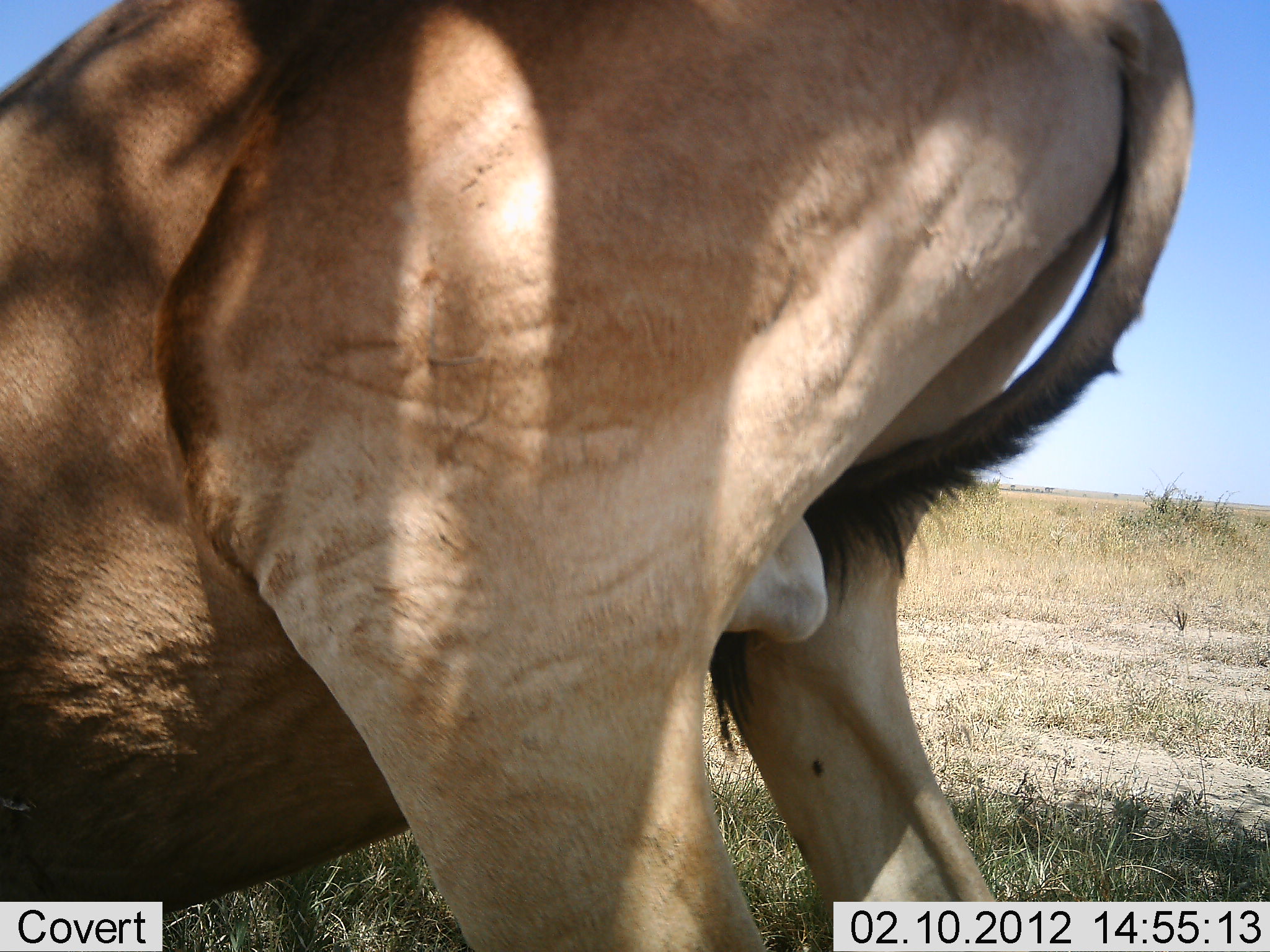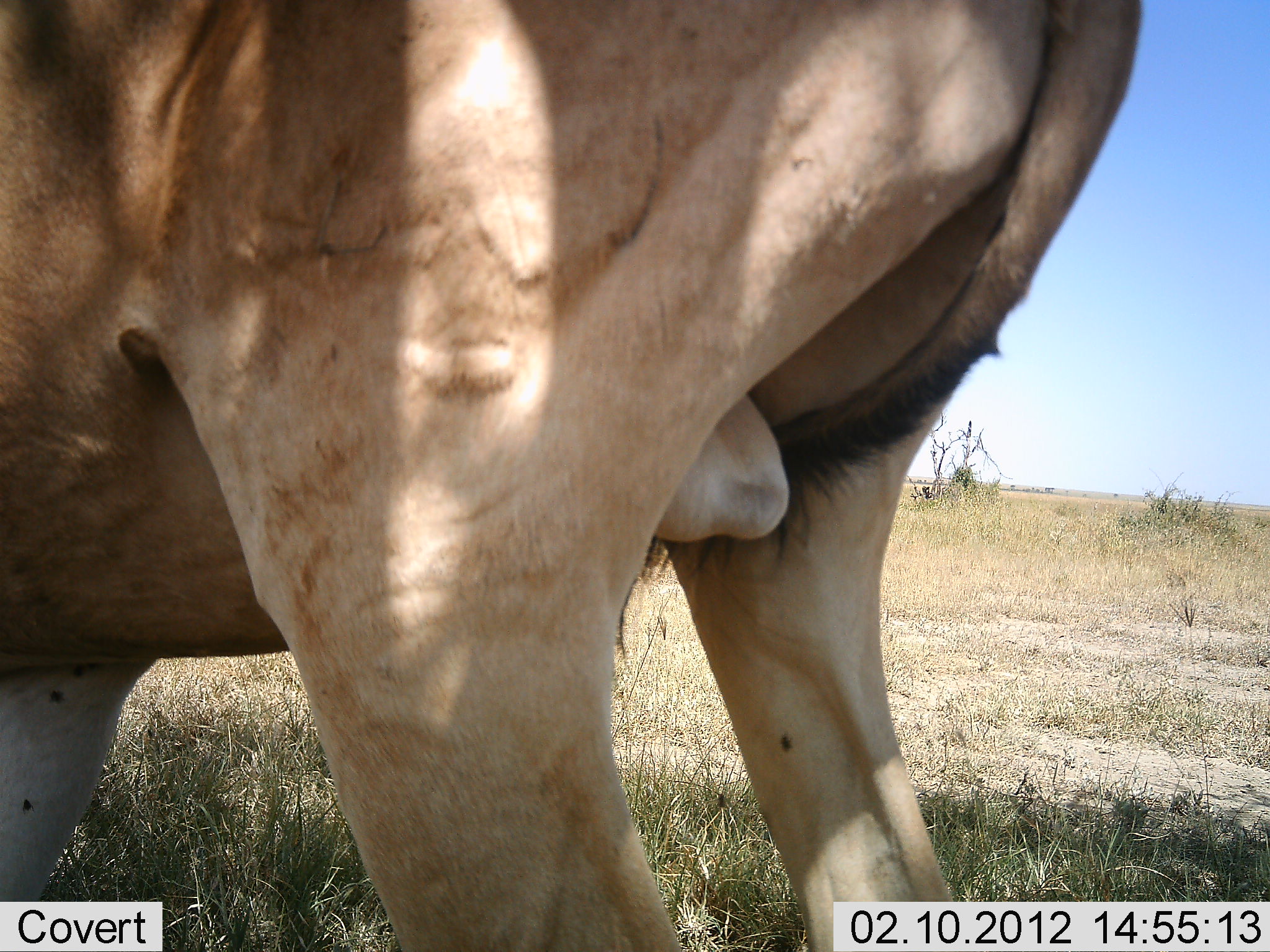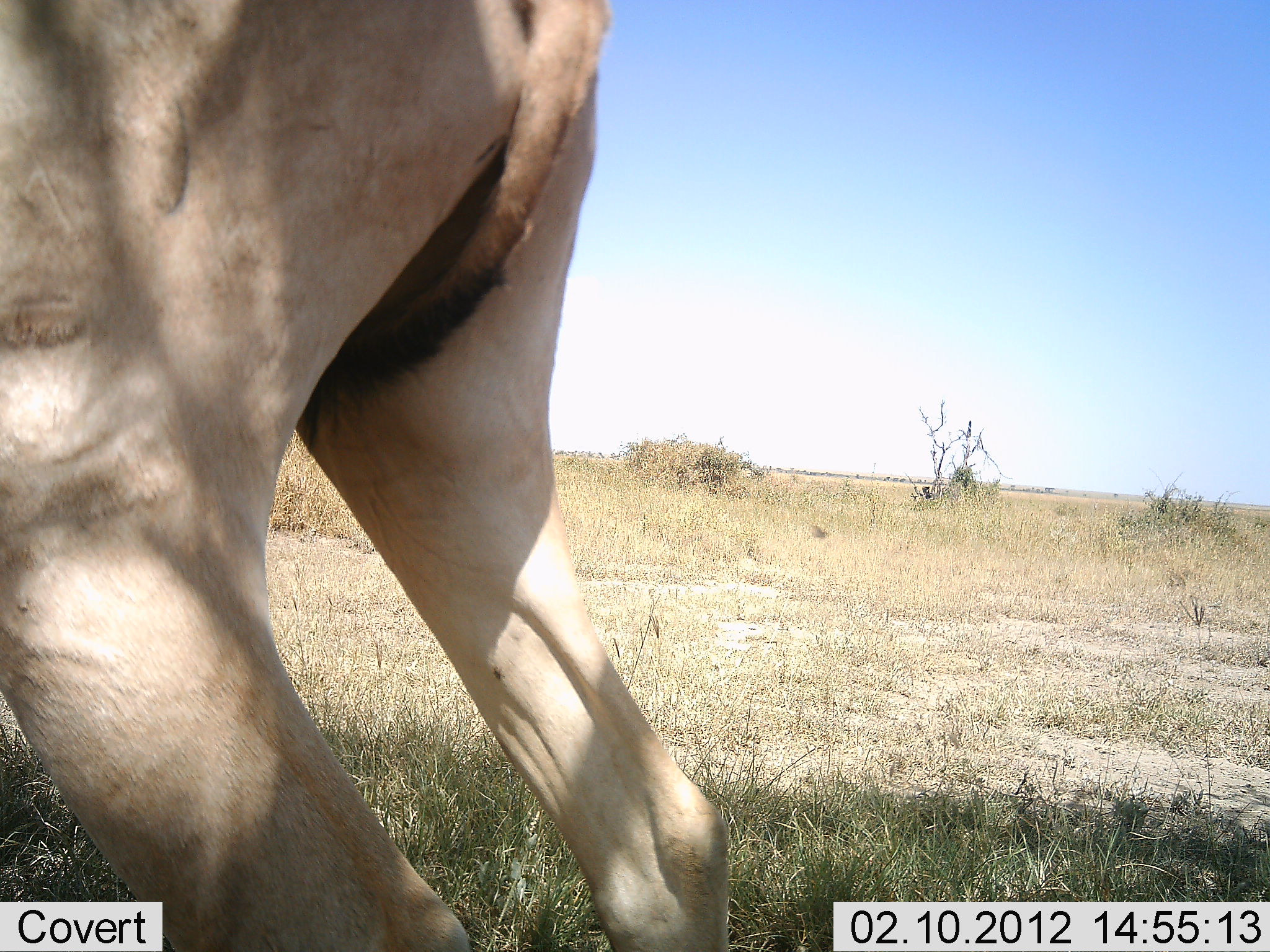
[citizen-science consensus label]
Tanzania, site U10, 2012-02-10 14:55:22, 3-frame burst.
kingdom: Animalia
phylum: Chordata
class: Mammalia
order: Artiodactyla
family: Bovidae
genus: Alcelaphus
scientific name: Alcelaphus buselaphus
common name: hartebeest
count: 1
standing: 60%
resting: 13%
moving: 27%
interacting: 0%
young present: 0%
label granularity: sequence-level